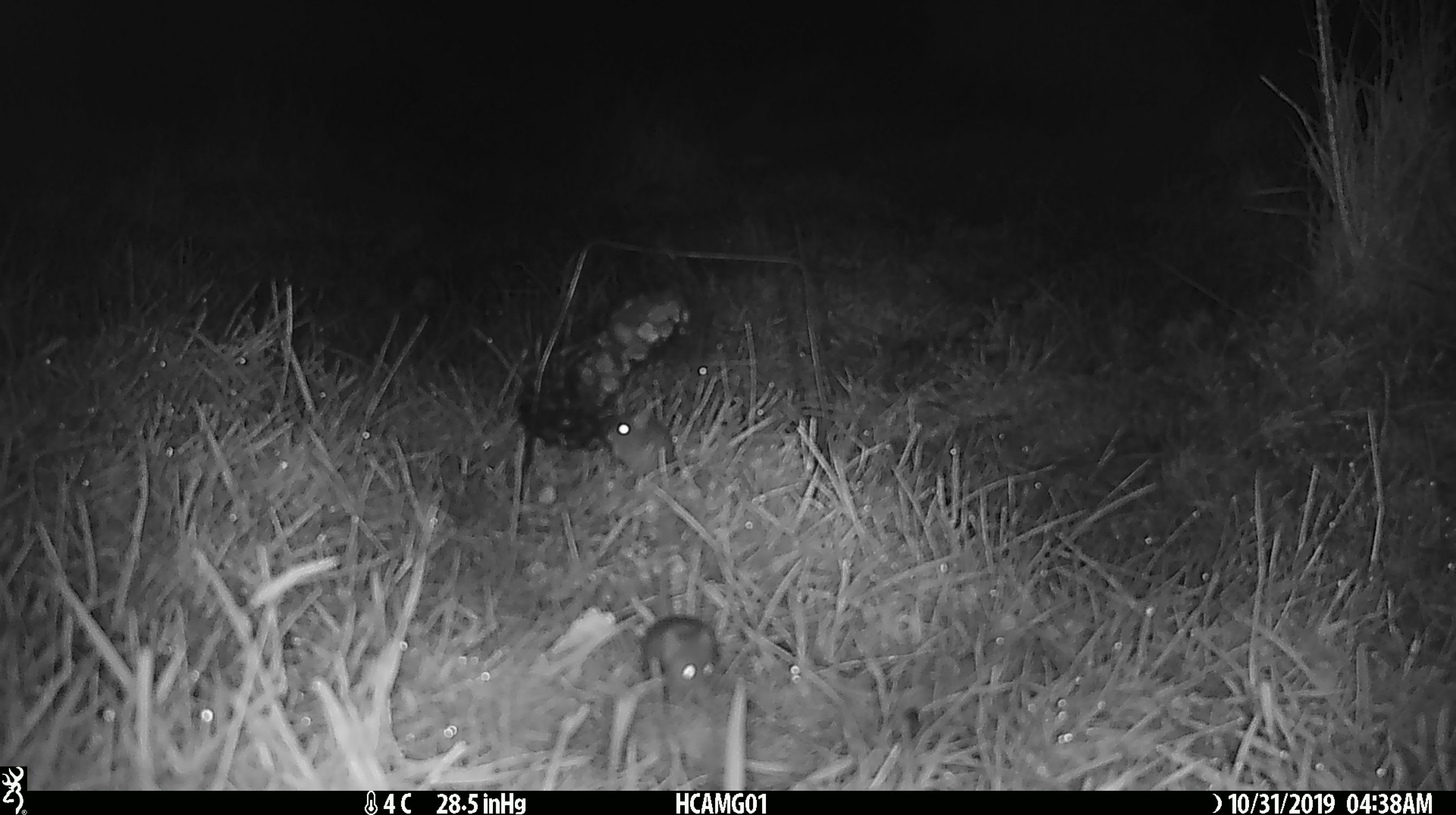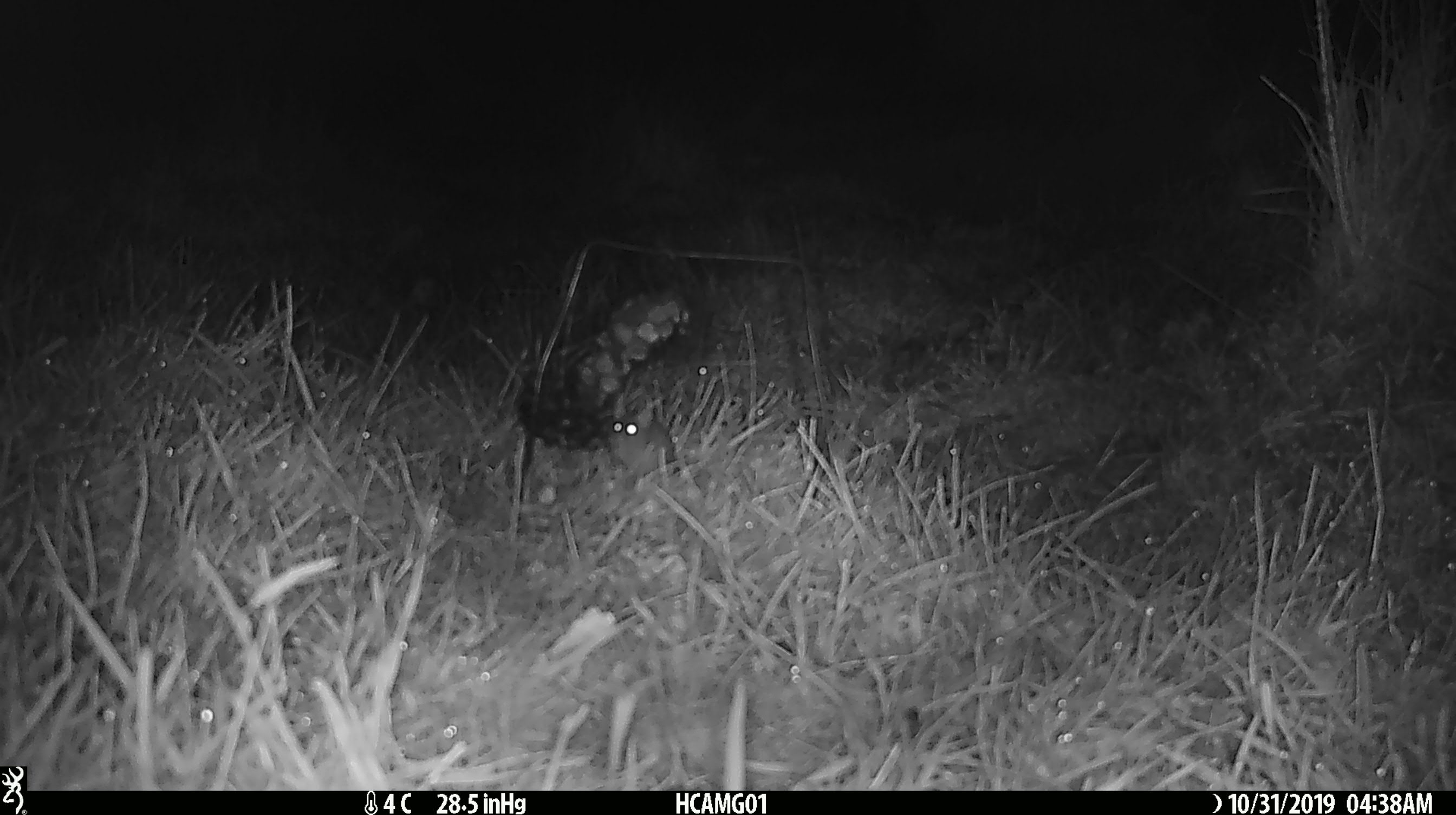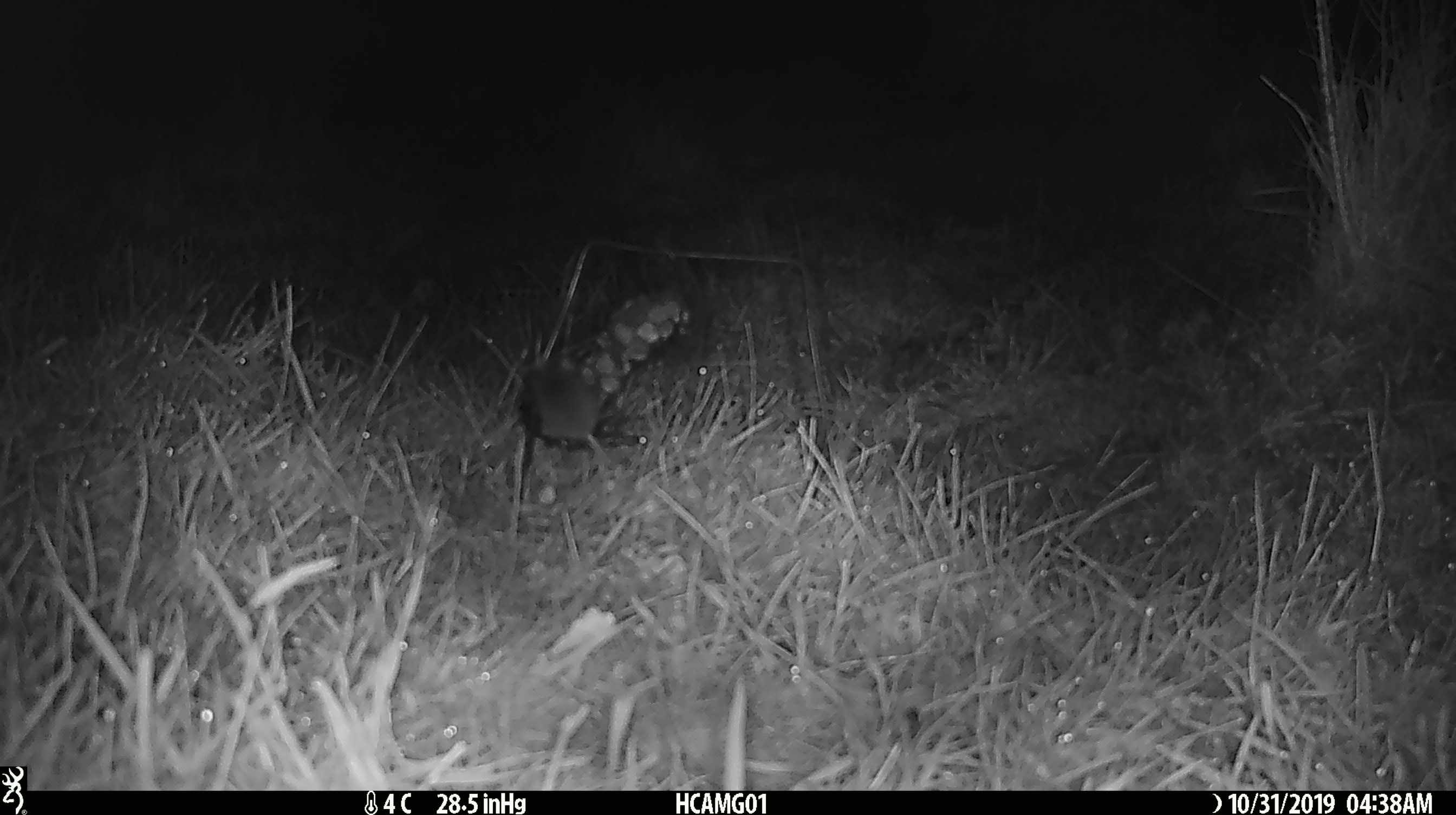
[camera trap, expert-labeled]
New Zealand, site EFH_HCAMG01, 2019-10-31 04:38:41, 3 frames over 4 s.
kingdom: Animalia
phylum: Chordata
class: Mammalia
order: Rodentia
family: Muridae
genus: Mus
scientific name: Mus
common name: mouse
Mouse (Mus).